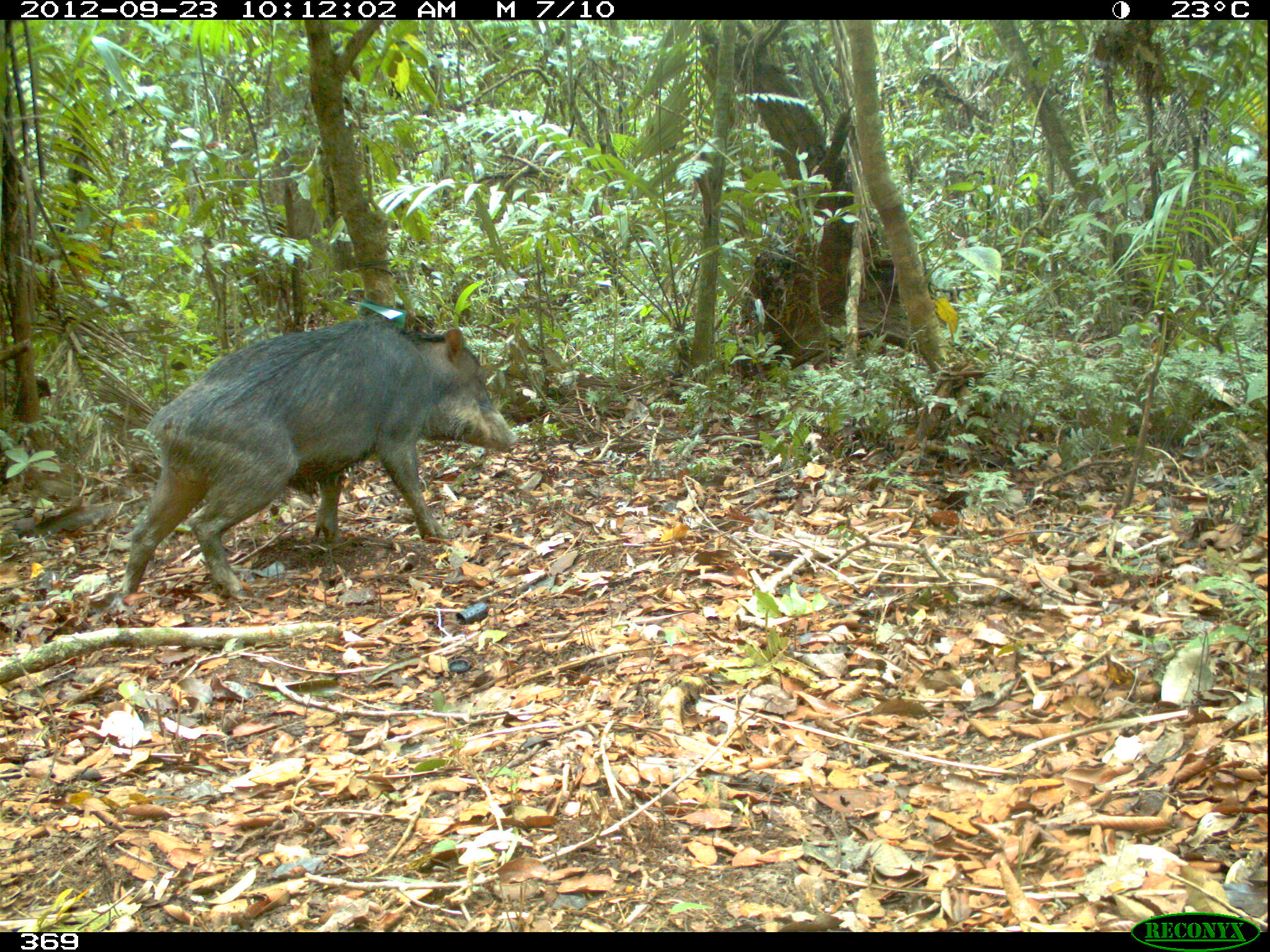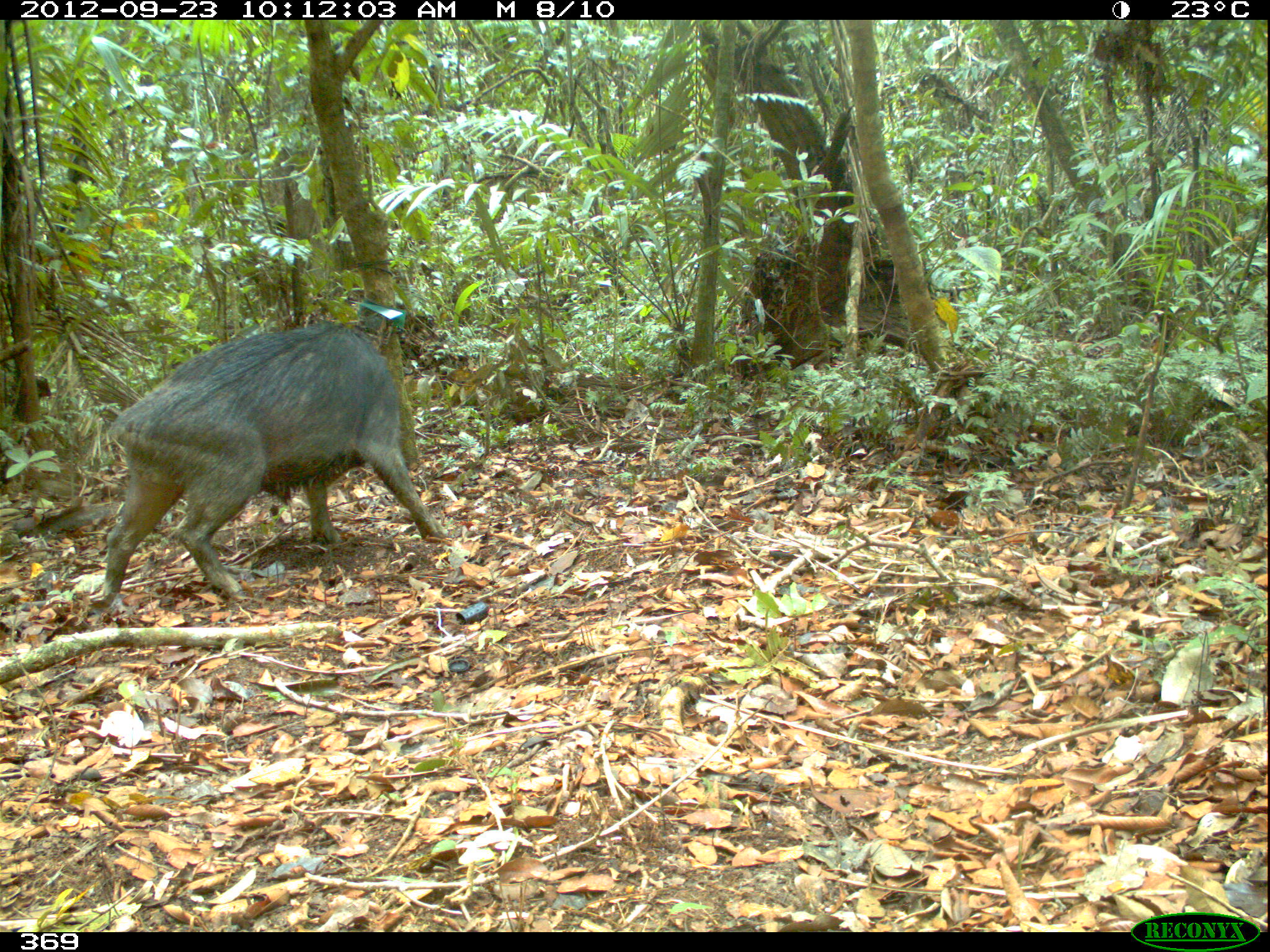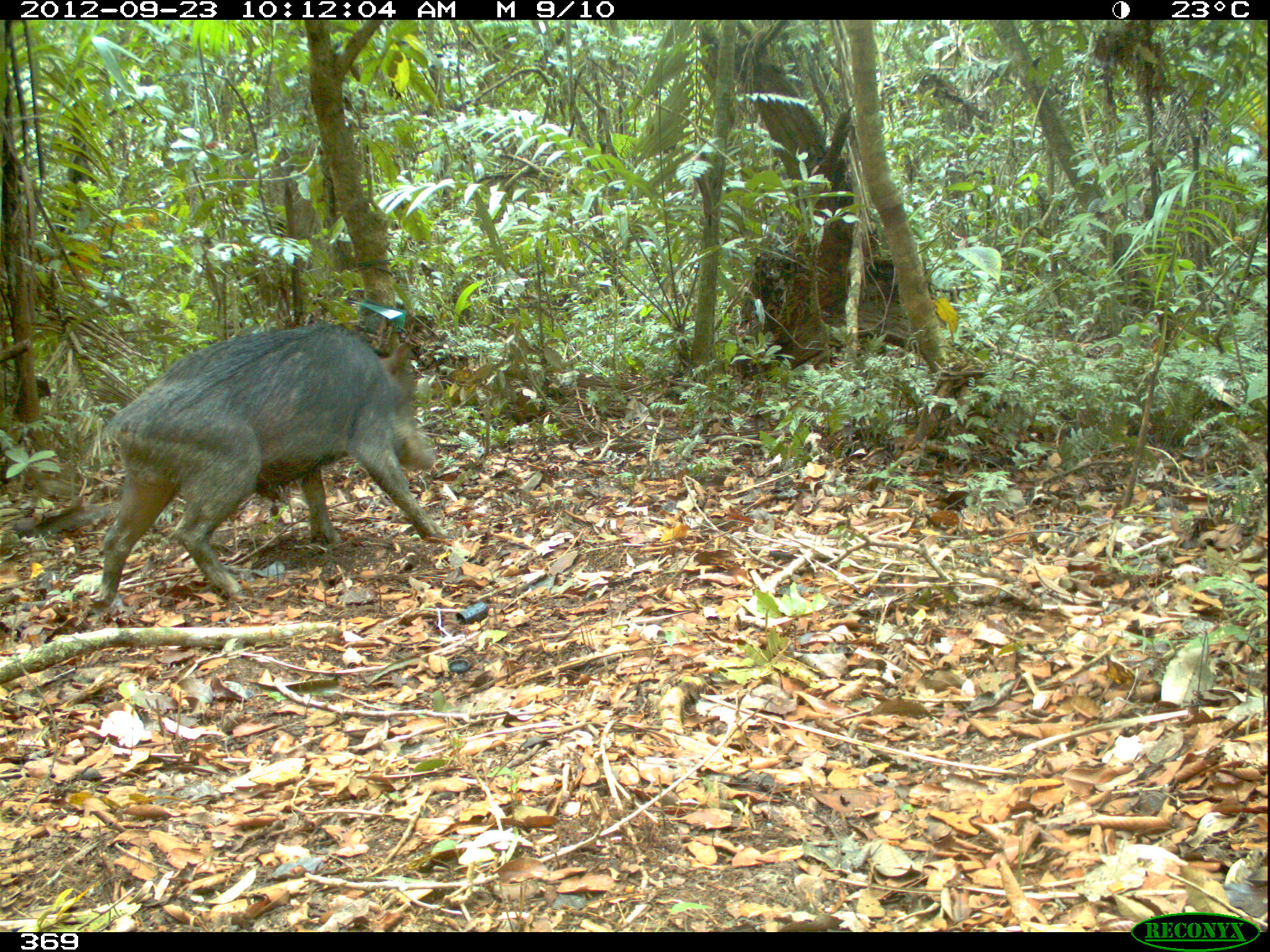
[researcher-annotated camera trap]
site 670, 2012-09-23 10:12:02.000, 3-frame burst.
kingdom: Animalia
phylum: Chordata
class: Mammalia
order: Artiodactyla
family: Tayassuidae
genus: Tayassu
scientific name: Tayassu pecari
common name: white-lipped peccary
Tayassu pecari (white-lipped peccary).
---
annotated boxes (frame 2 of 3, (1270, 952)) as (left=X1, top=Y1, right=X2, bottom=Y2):
tayassu pecari: (left=96, top=321, right=442, bottom=607)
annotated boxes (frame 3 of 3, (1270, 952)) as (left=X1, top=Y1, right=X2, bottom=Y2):
tayassu pecari: (left=97, top=321, right=449, bottom=607)